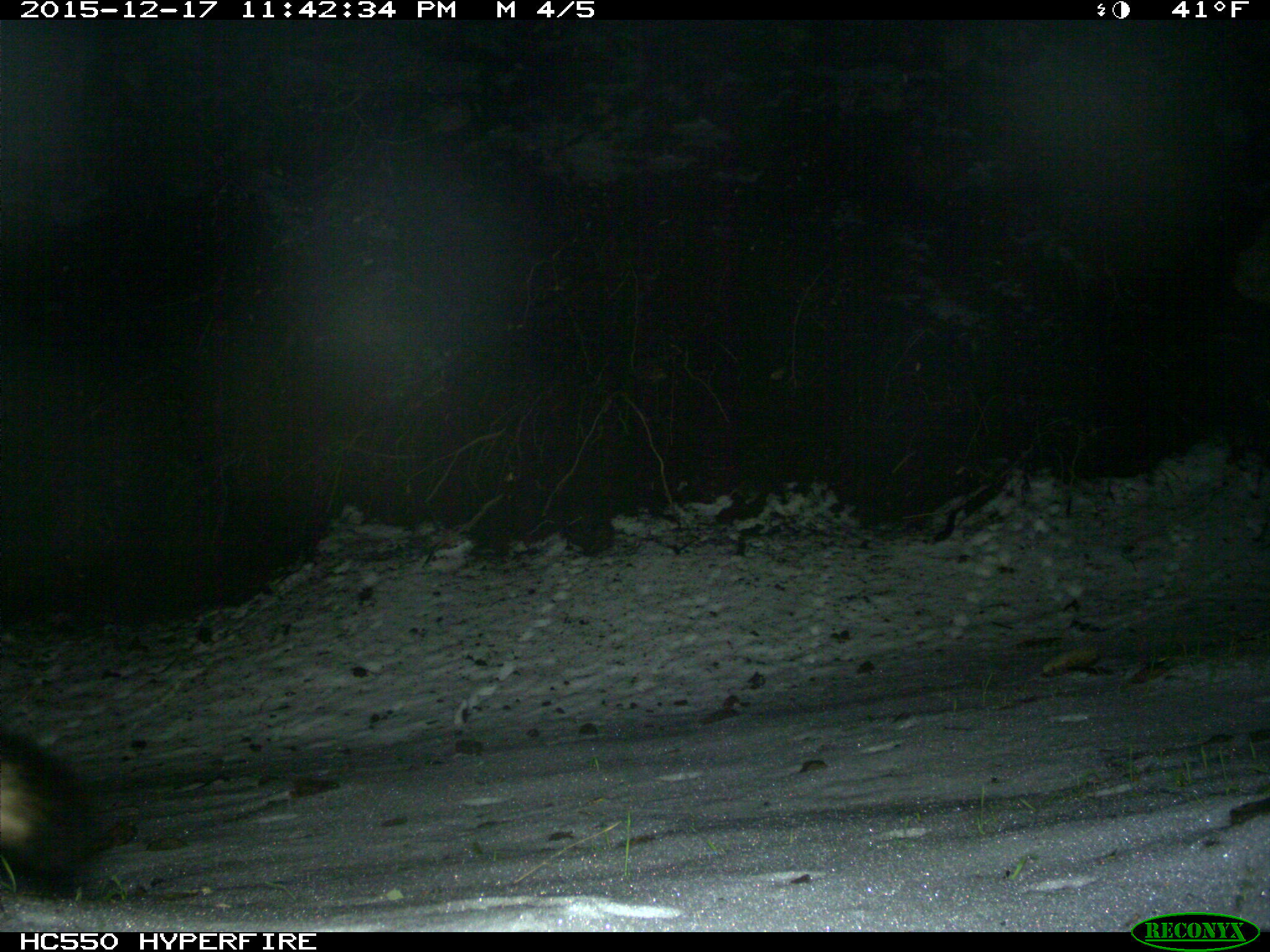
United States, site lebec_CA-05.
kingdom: Animalia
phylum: Chordata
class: Mammalia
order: Carnivora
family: Canidae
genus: Urocyon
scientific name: Urocyon cinereoargenteus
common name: gray fox